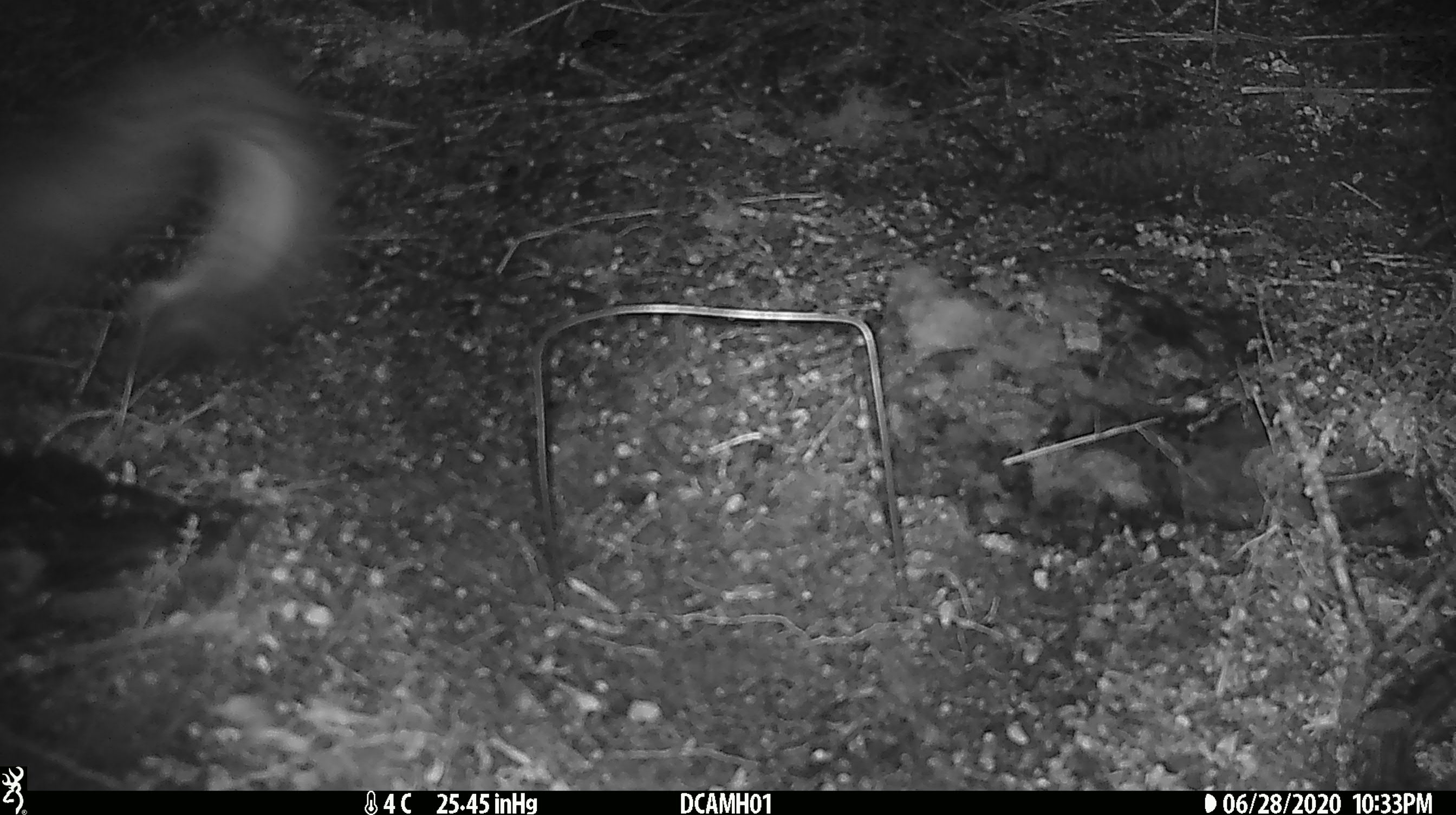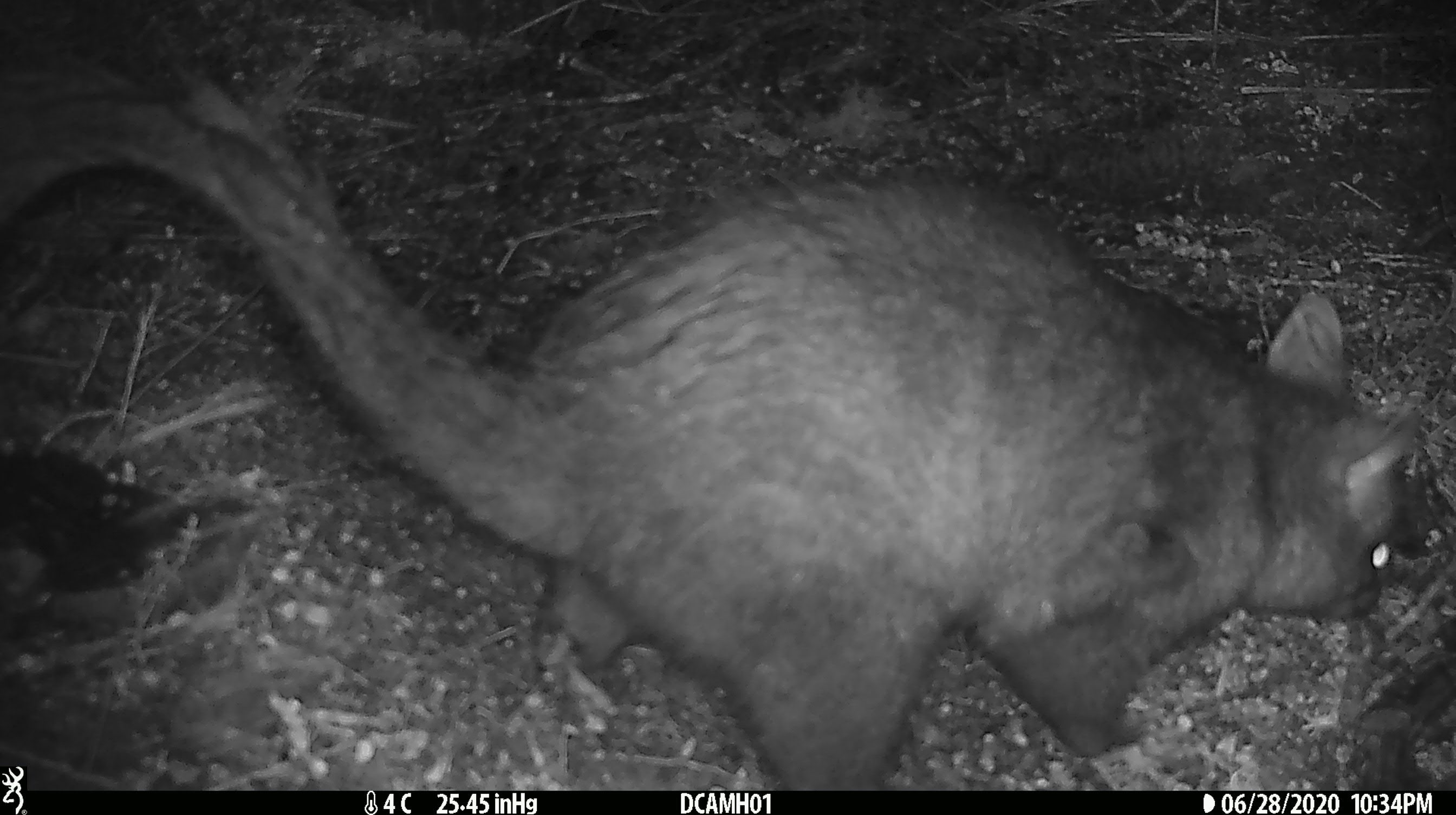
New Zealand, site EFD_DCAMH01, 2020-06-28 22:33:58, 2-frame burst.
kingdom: Animalia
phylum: Chordata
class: Mammalia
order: Diprotodontia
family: Phalangeridae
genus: Trichosurus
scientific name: Trichosurus vulpecula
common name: common brushtail possum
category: possum